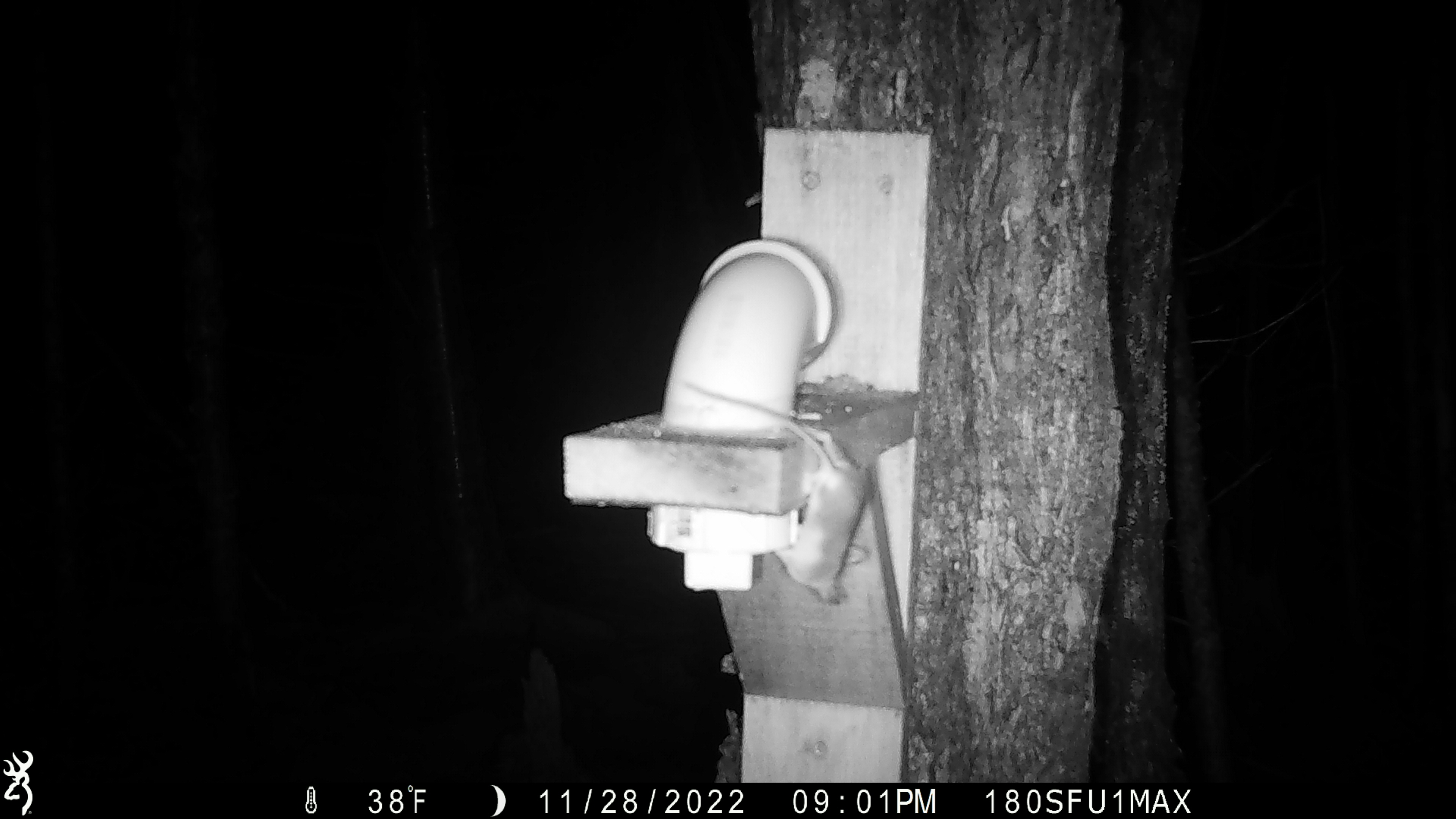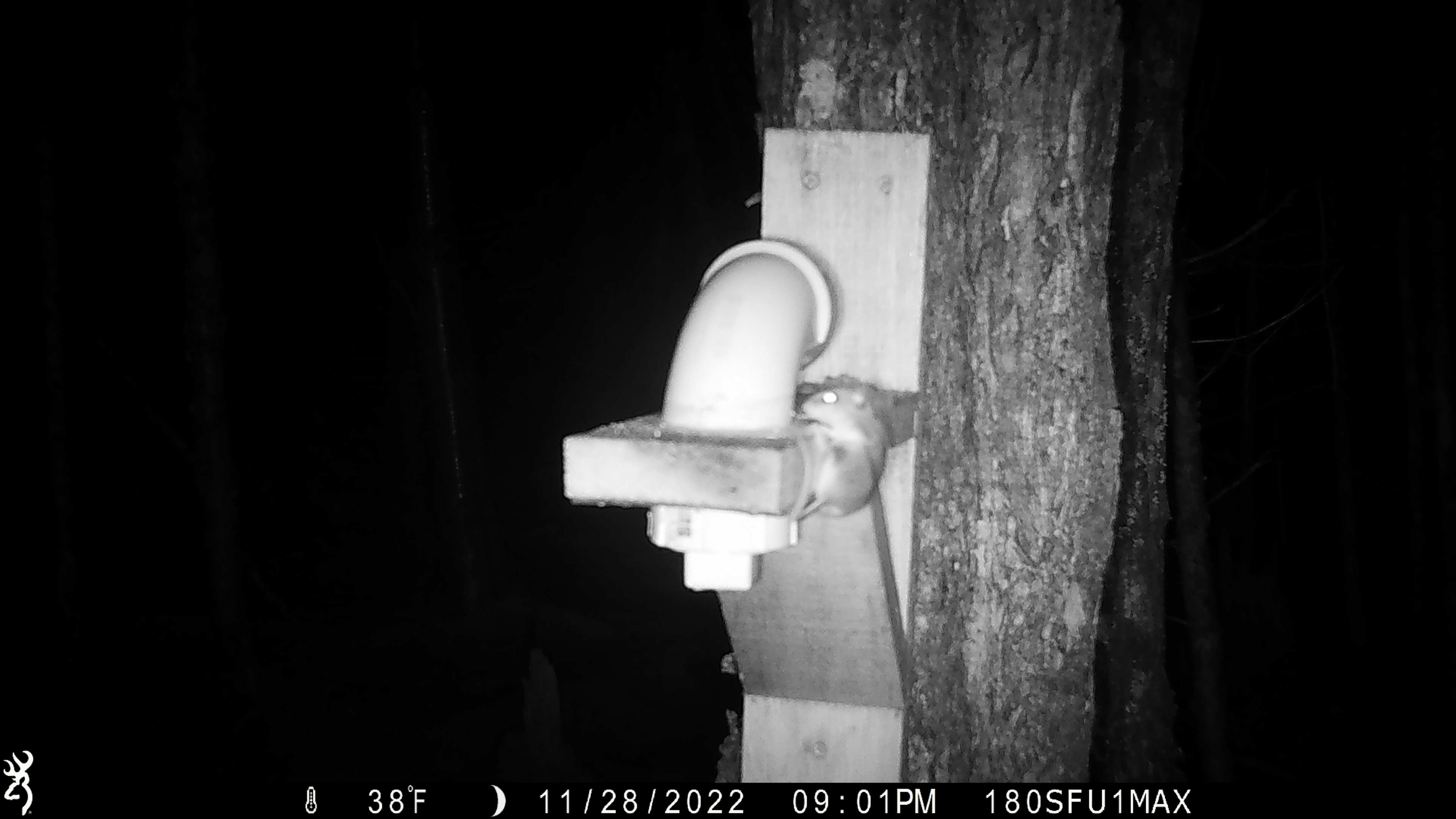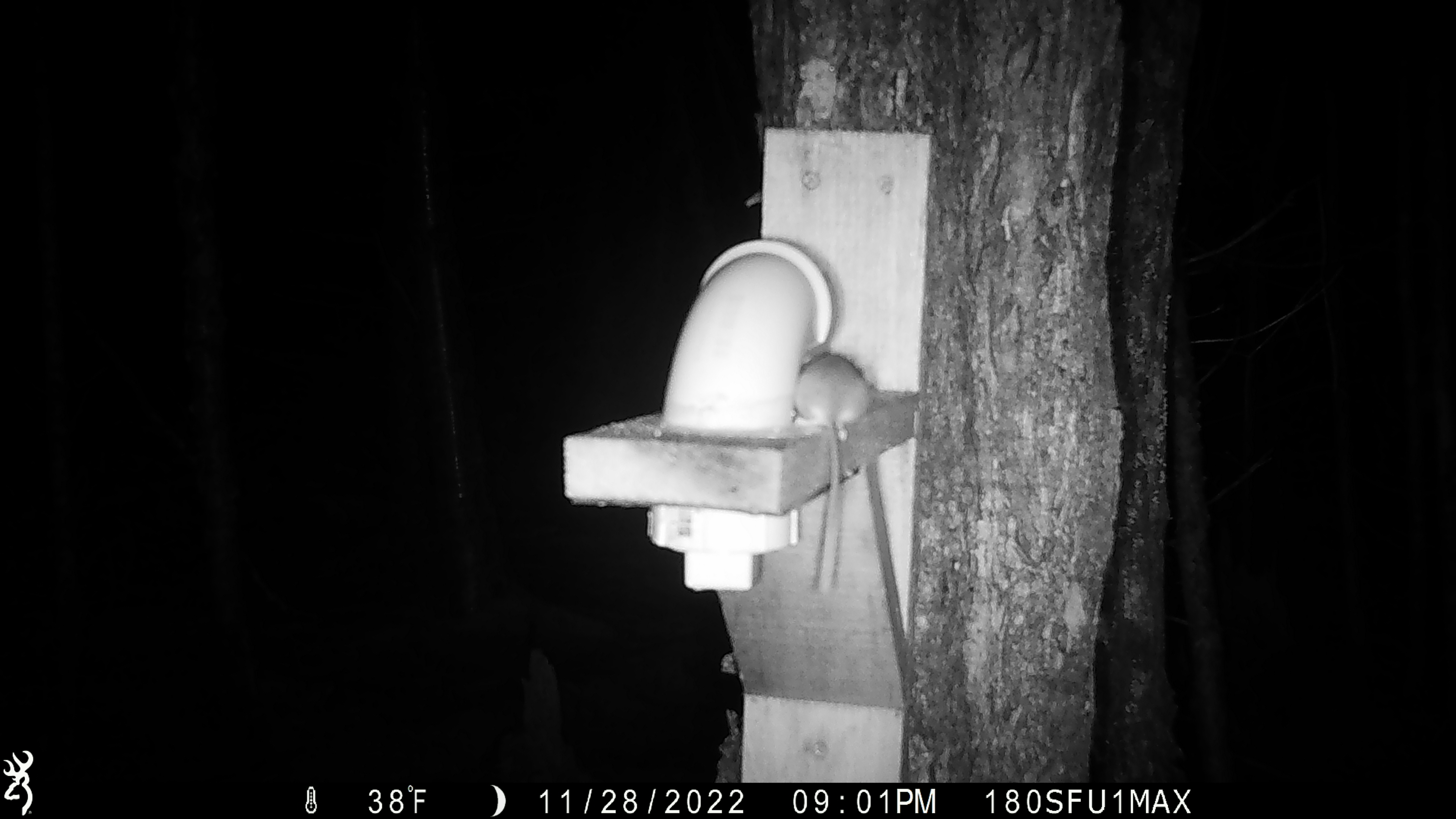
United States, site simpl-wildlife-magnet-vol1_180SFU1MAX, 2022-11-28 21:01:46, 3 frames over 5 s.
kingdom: Animalia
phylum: Chordata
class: Mammalia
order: Rodentia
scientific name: Rodentia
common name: mouse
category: mouse sp.